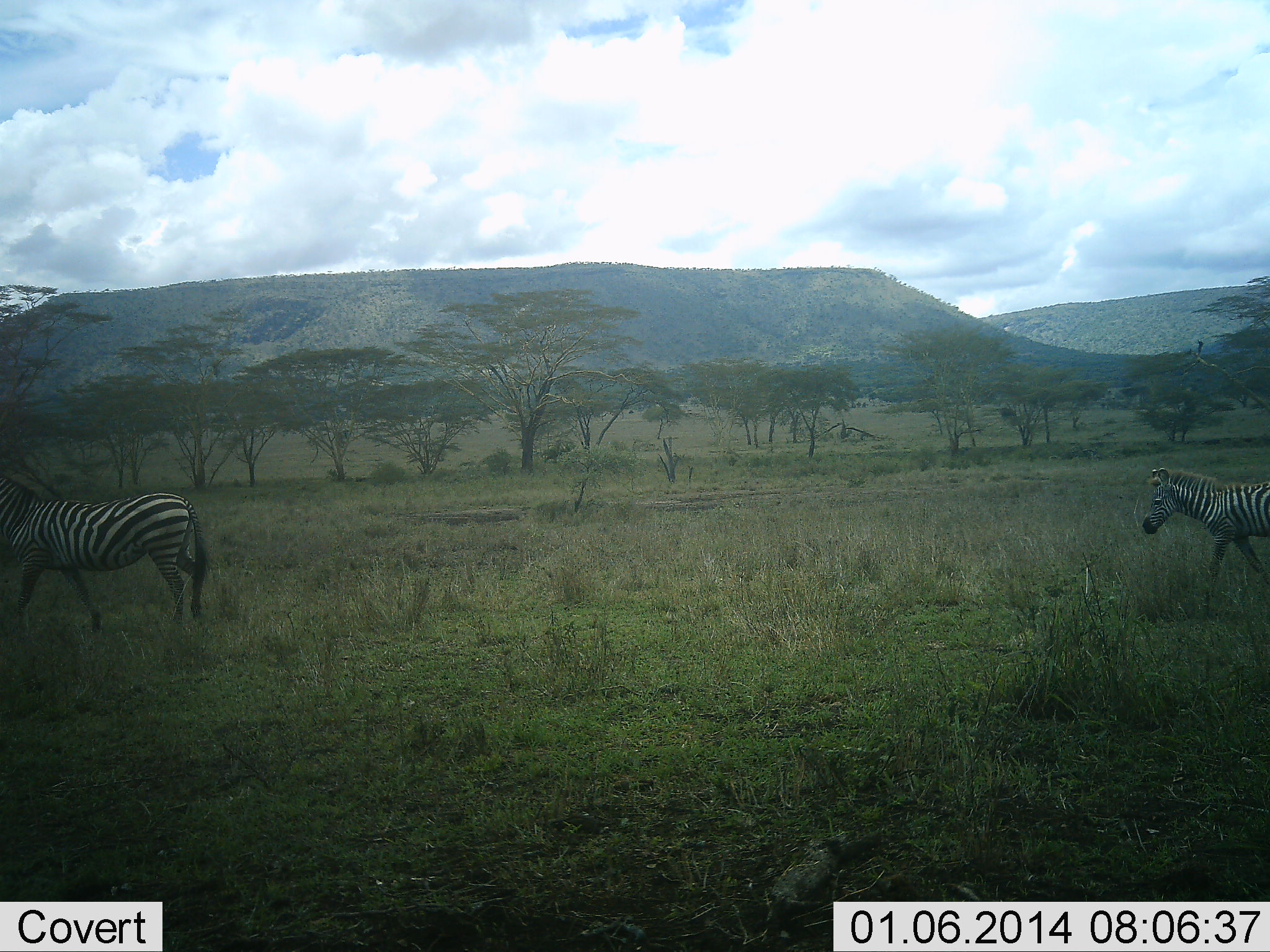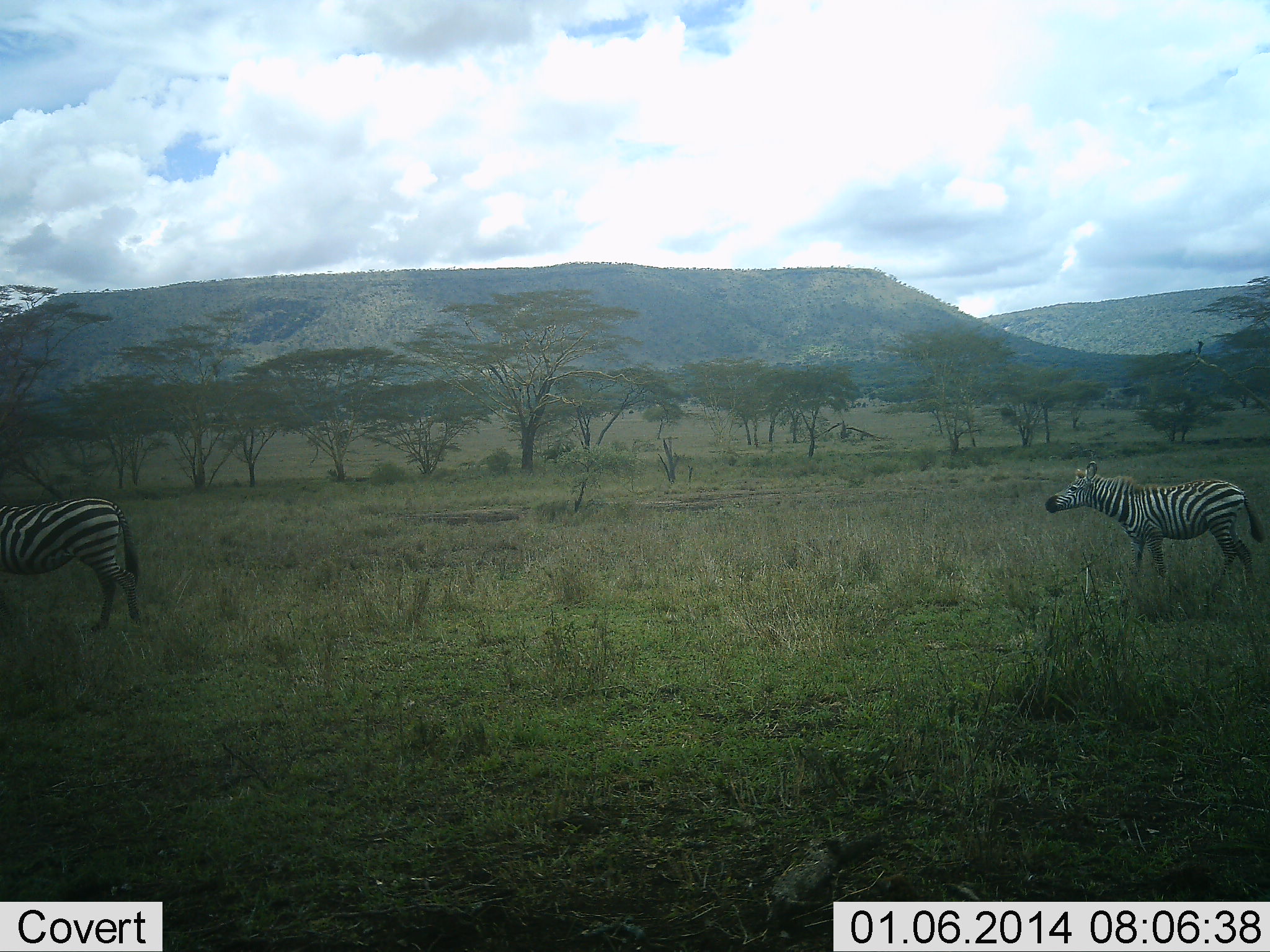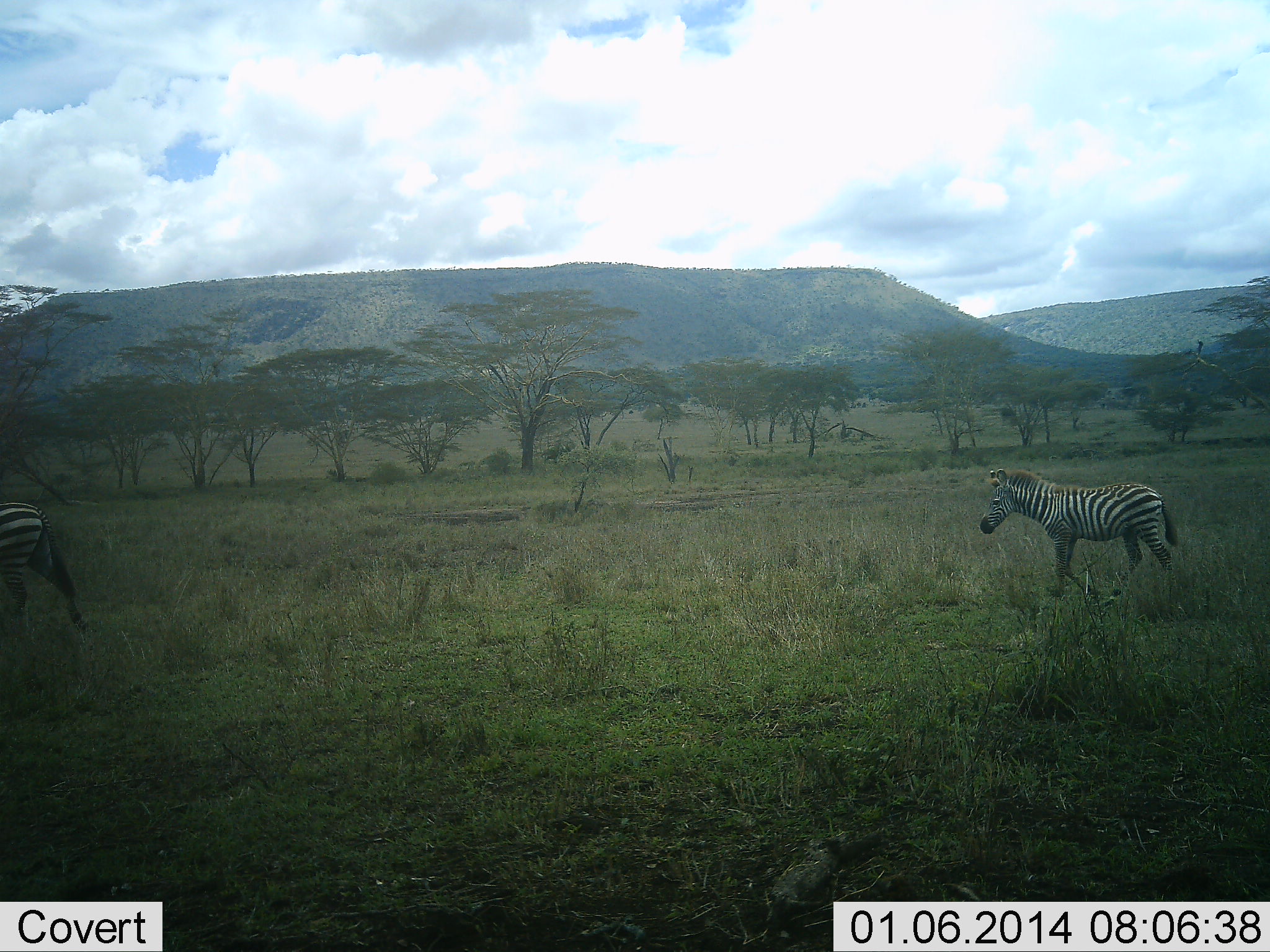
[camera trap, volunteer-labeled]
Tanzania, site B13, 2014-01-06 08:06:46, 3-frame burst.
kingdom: Animalia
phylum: Chordata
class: Mammalia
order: Perissodactyla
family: Equidae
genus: Equus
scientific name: Equus quagga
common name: plains zebra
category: zebra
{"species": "zebra (plains zebra) (Equus quagga)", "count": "2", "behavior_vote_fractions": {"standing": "0%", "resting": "0%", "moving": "100%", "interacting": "0%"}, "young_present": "0%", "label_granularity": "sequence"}